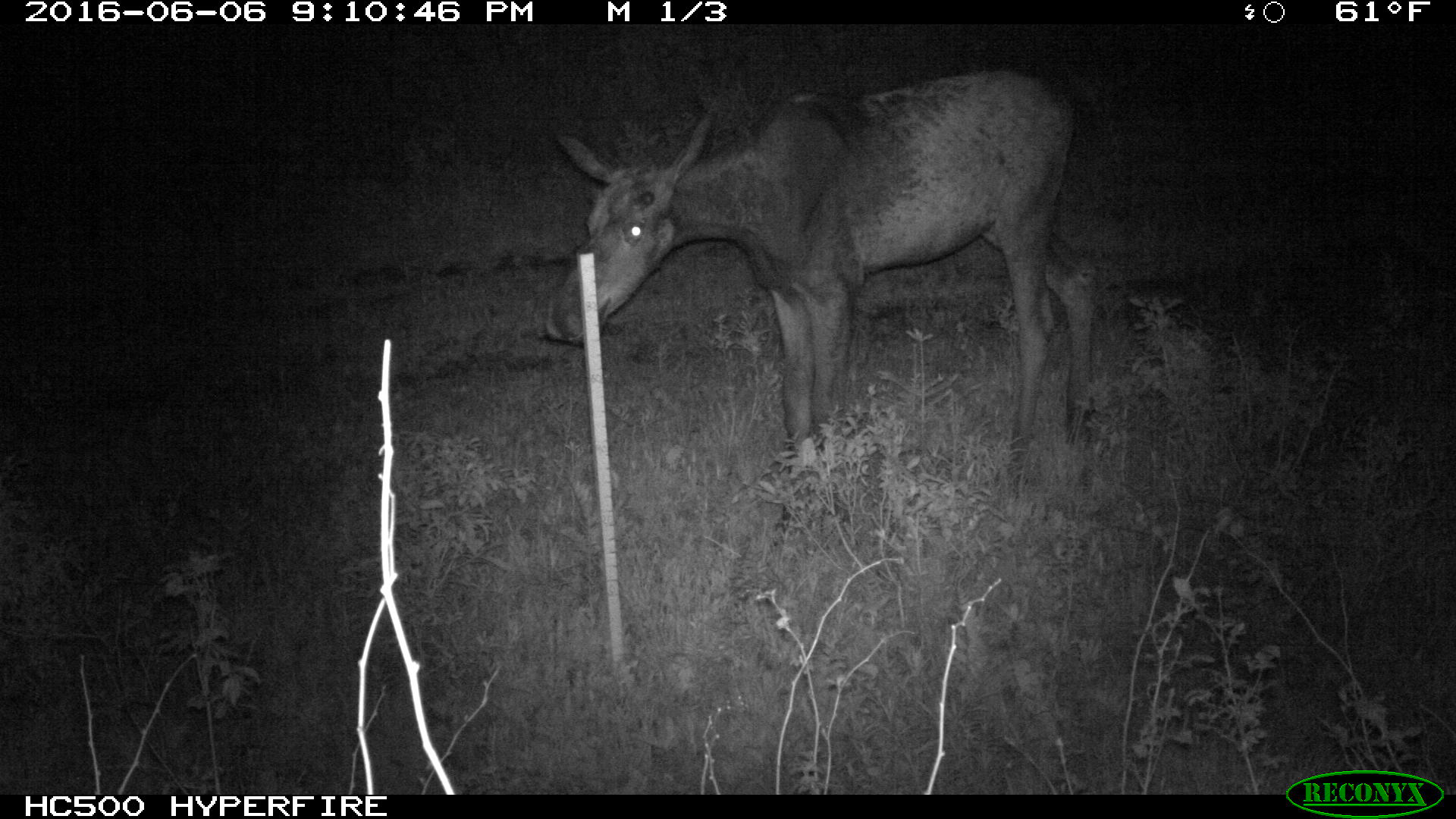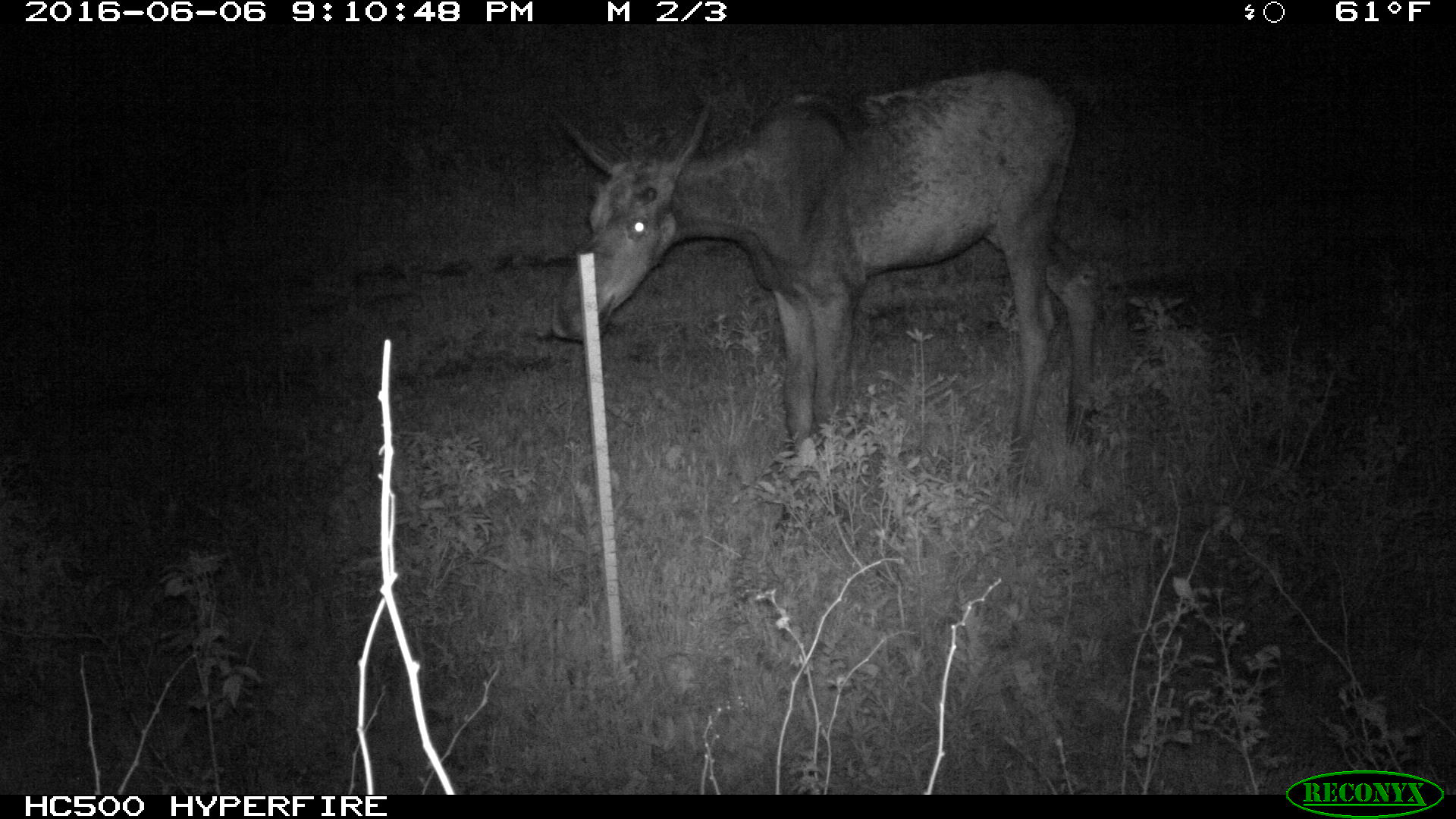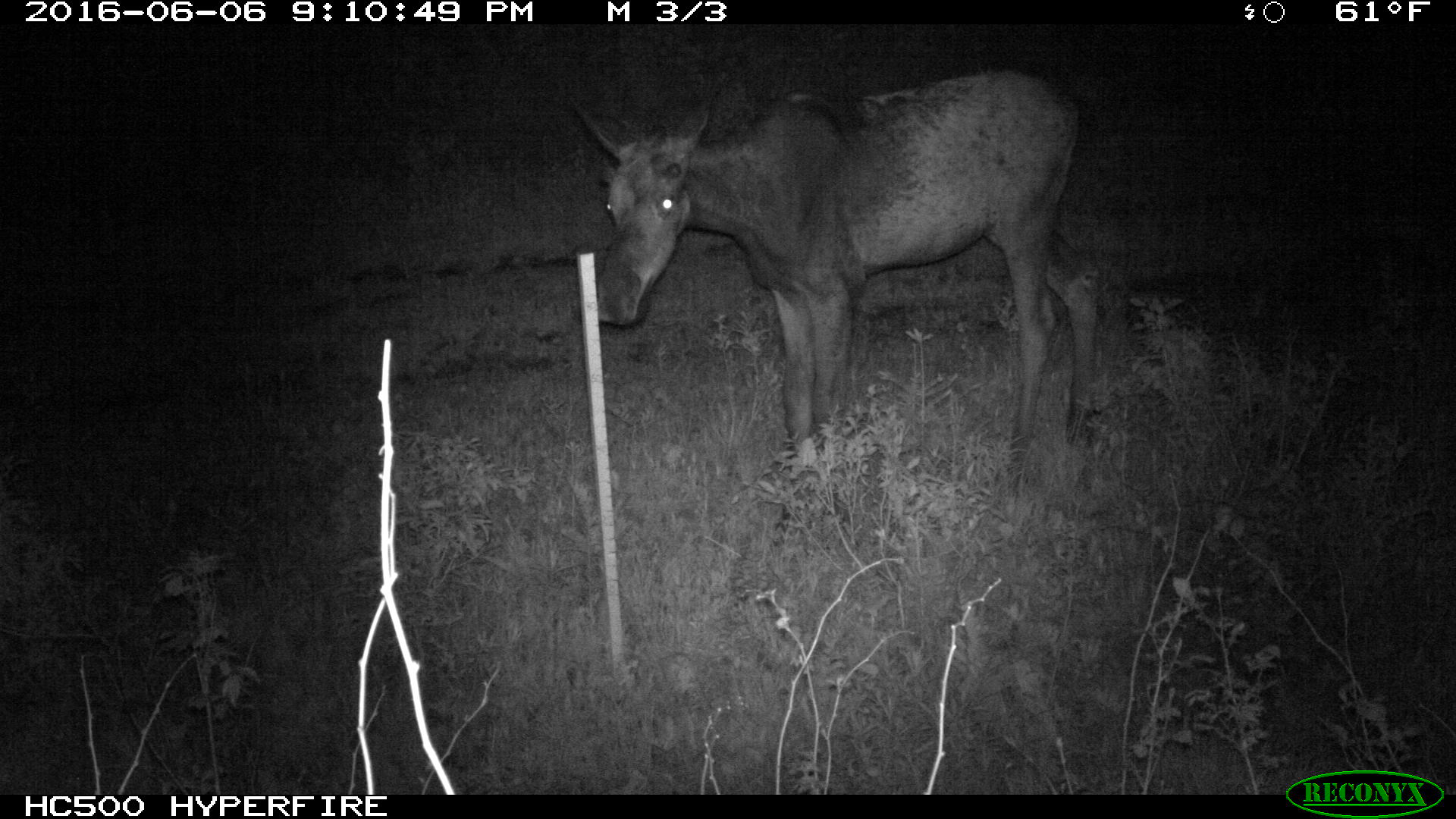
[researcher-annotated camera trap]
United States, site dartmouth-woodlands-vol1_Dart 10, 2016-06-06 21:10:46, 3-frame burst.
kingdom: Animalia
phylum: Chordata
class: Mammalia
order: Artiodactyla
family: Cervidae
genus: Alces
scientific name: Alces alces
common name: moose